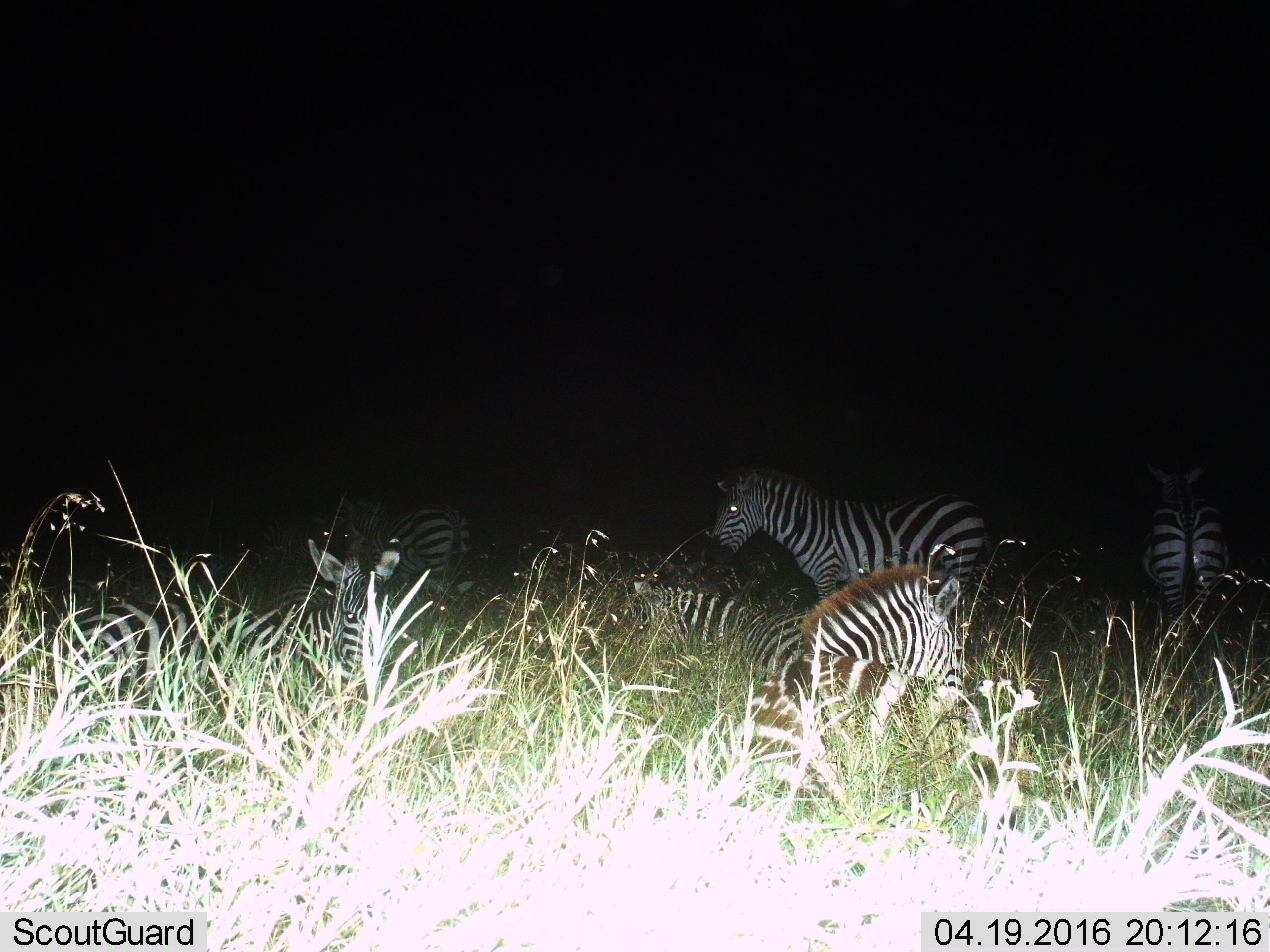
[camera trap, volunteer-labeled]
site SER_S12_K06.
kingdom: Animalia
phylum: Chordata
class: Mammalia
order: Perissodactyla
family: Equidae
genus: Equus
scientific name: Equus quagga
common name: plains zebra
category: zebraplains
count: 7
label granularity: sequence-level